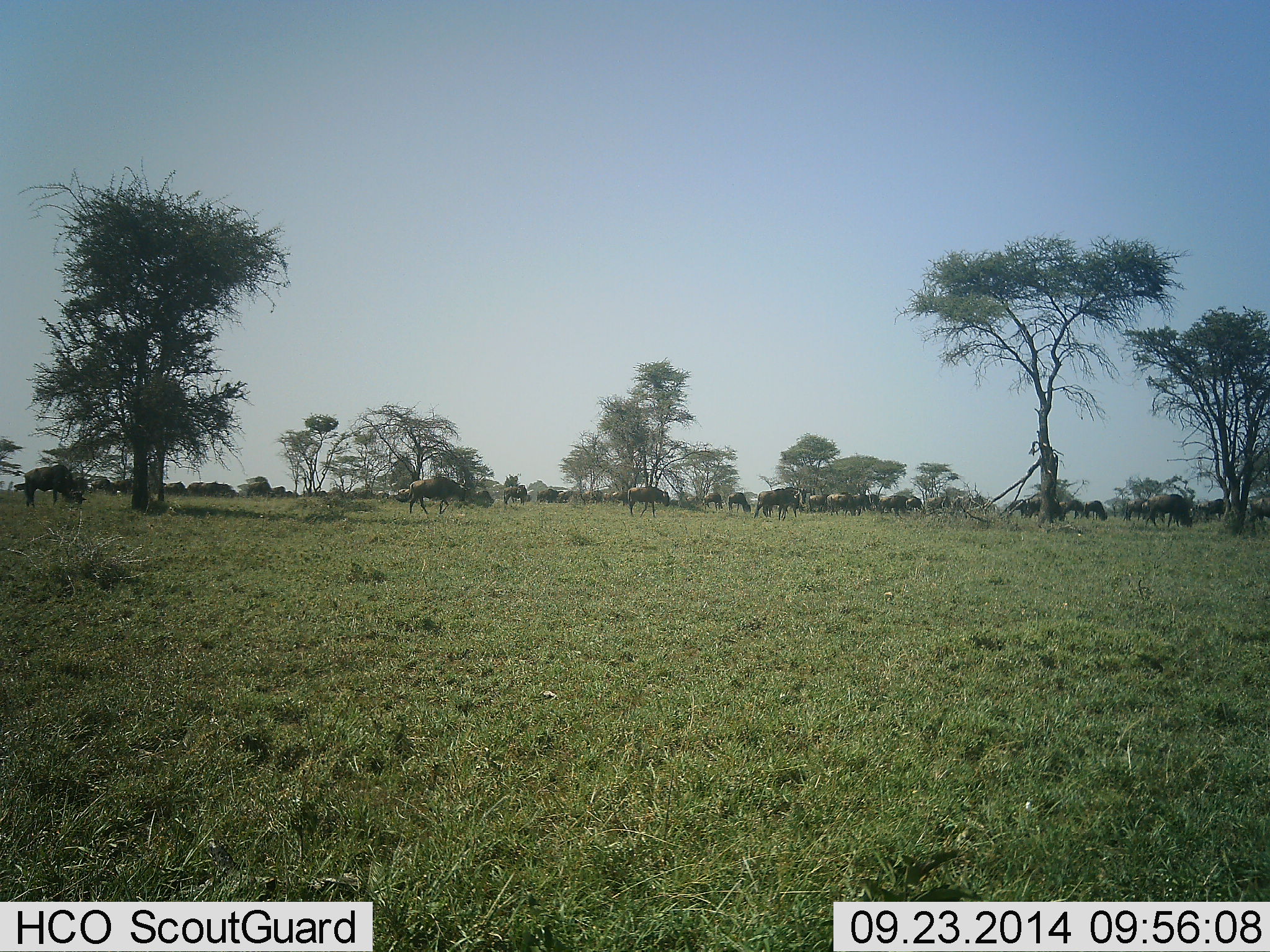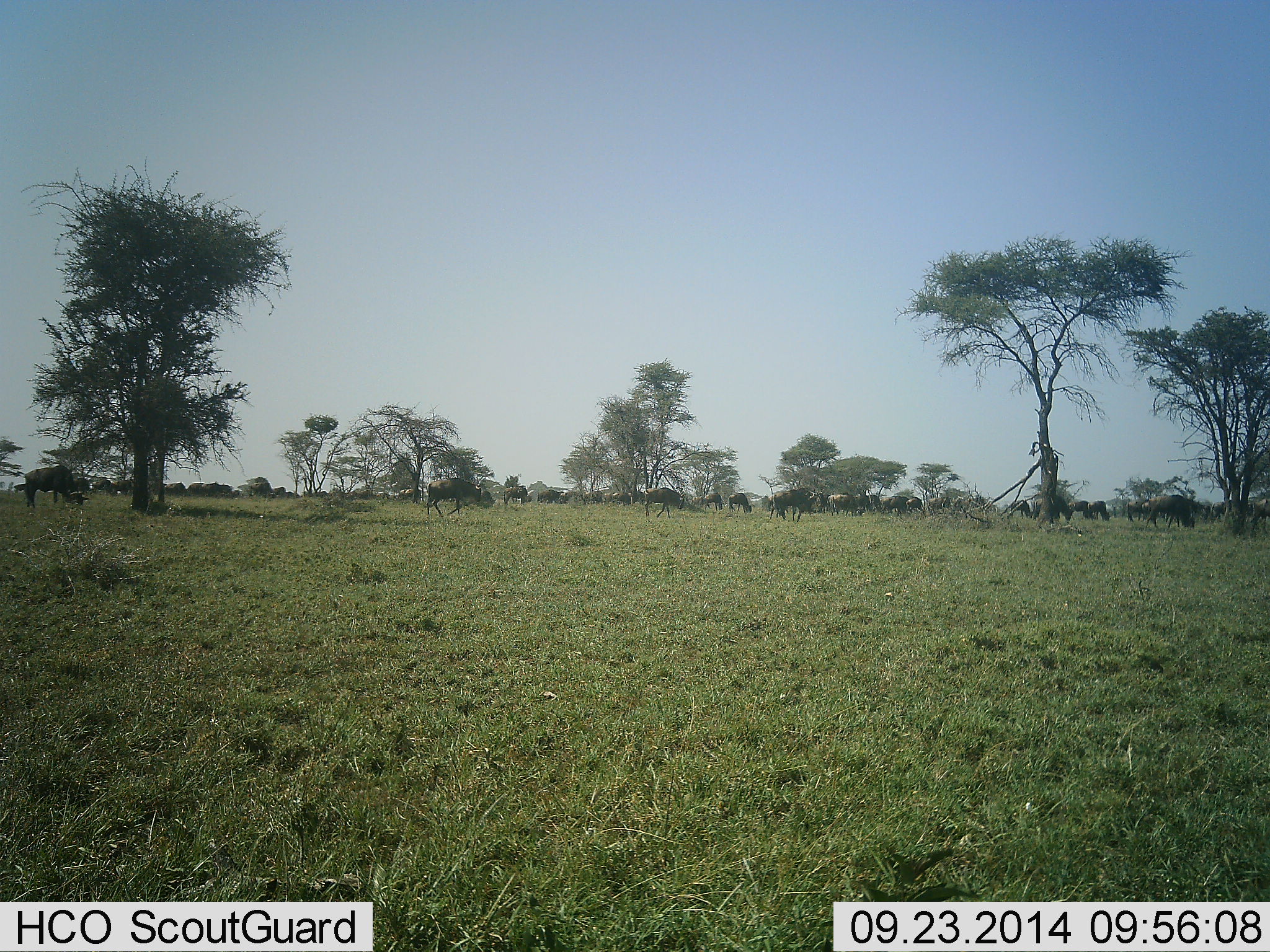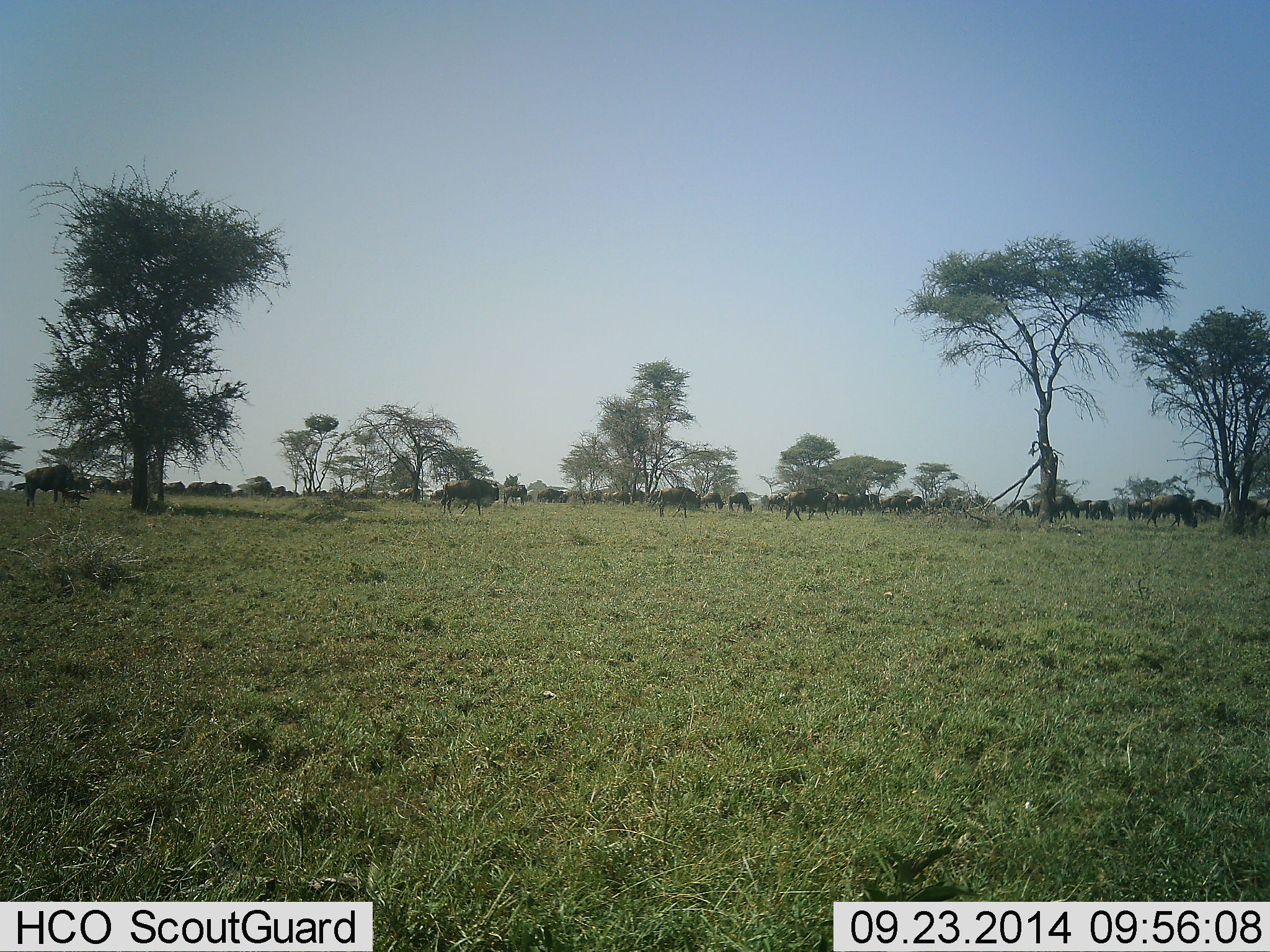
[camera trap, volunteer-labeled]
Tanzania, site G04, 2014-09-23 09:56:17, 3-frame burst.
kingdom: Animalia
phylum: Chordata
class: Mammalia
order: Artiodactyla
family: Bovidae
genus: Connochaetes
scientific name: Connochaetes taurinus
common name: blue wildebeest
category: wildebeest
Wildebeest (blue wildebeest) (Connochaetes taurinus), count 11-50. Behavior (volunteer vote fractions): standing 30%, resting 10%, moving 70%, interacting 0%. Young present (vote fraction): 10%. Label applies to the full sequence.